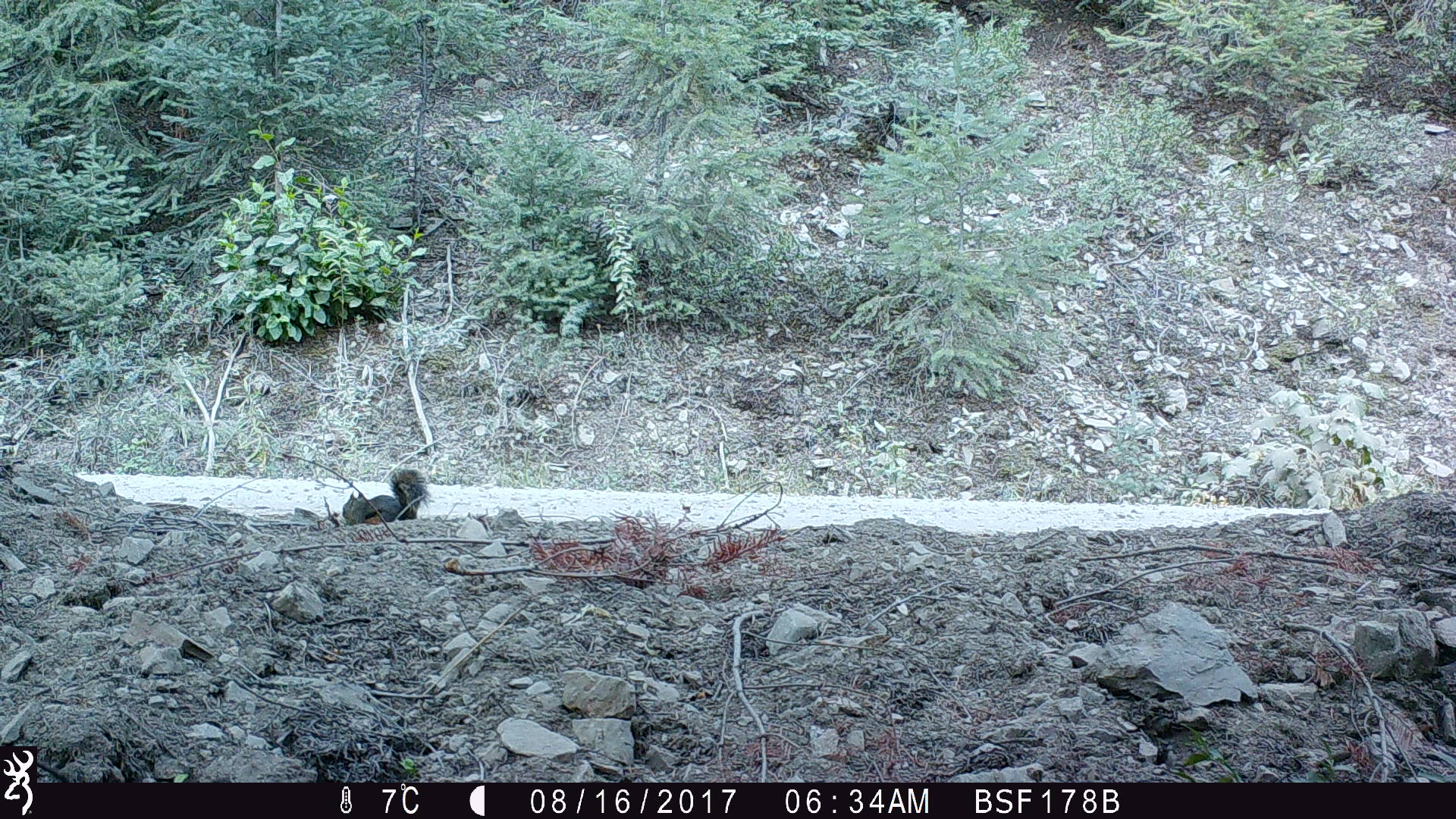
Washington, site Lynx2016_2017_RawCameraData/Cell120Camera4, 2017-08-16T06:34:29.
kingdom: Animalia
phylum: Chordata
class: Mammalia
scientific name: Mammalia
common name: small mammal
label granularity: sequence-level